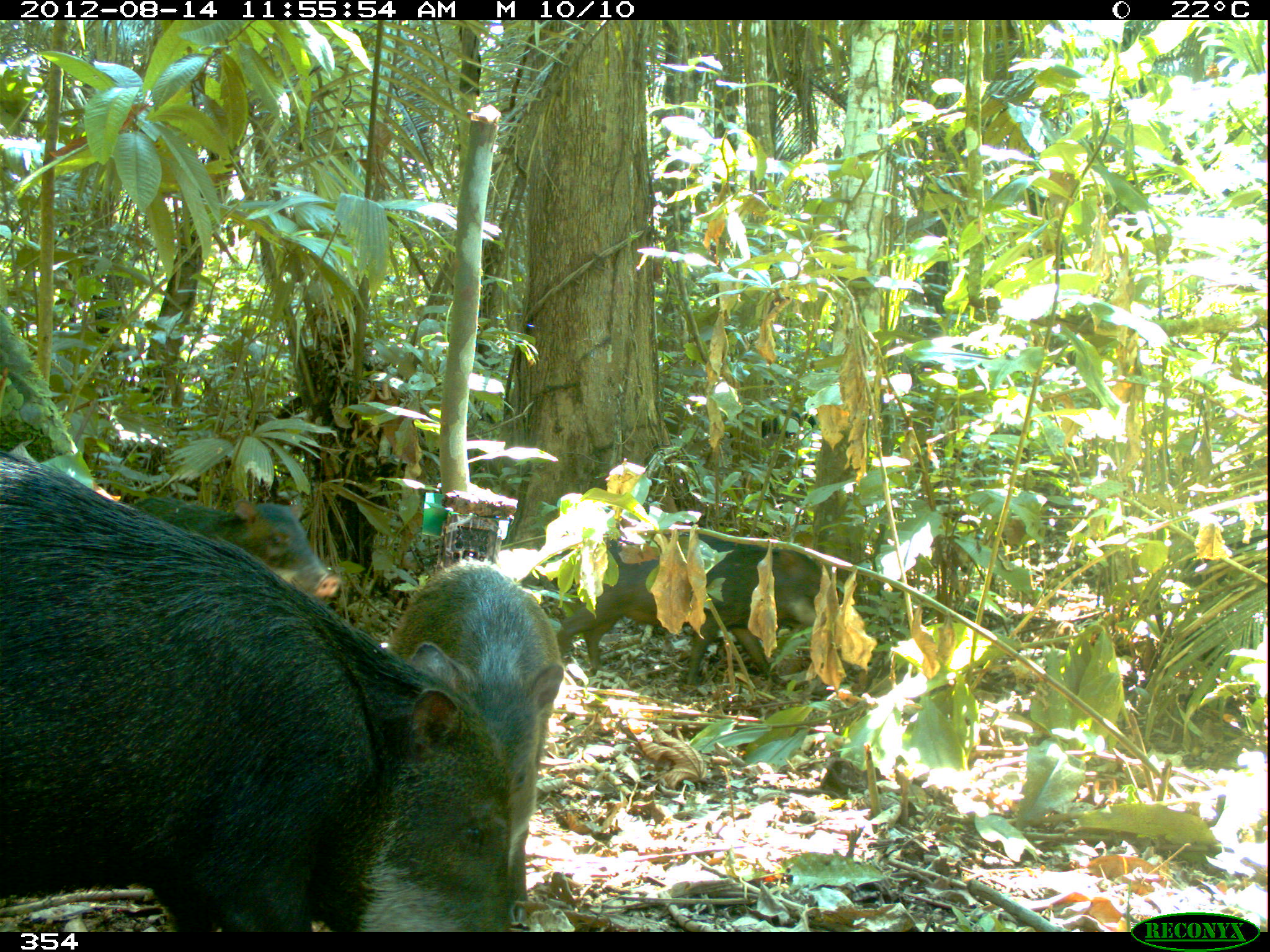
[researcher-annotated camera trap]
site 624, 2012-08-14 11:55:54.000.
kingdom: Animalia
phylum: Chordata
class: Mammalia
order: Artiodactyla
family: Tayassuidae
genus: Tayassu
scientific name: Tayassu pecari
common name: white-lipped peccary